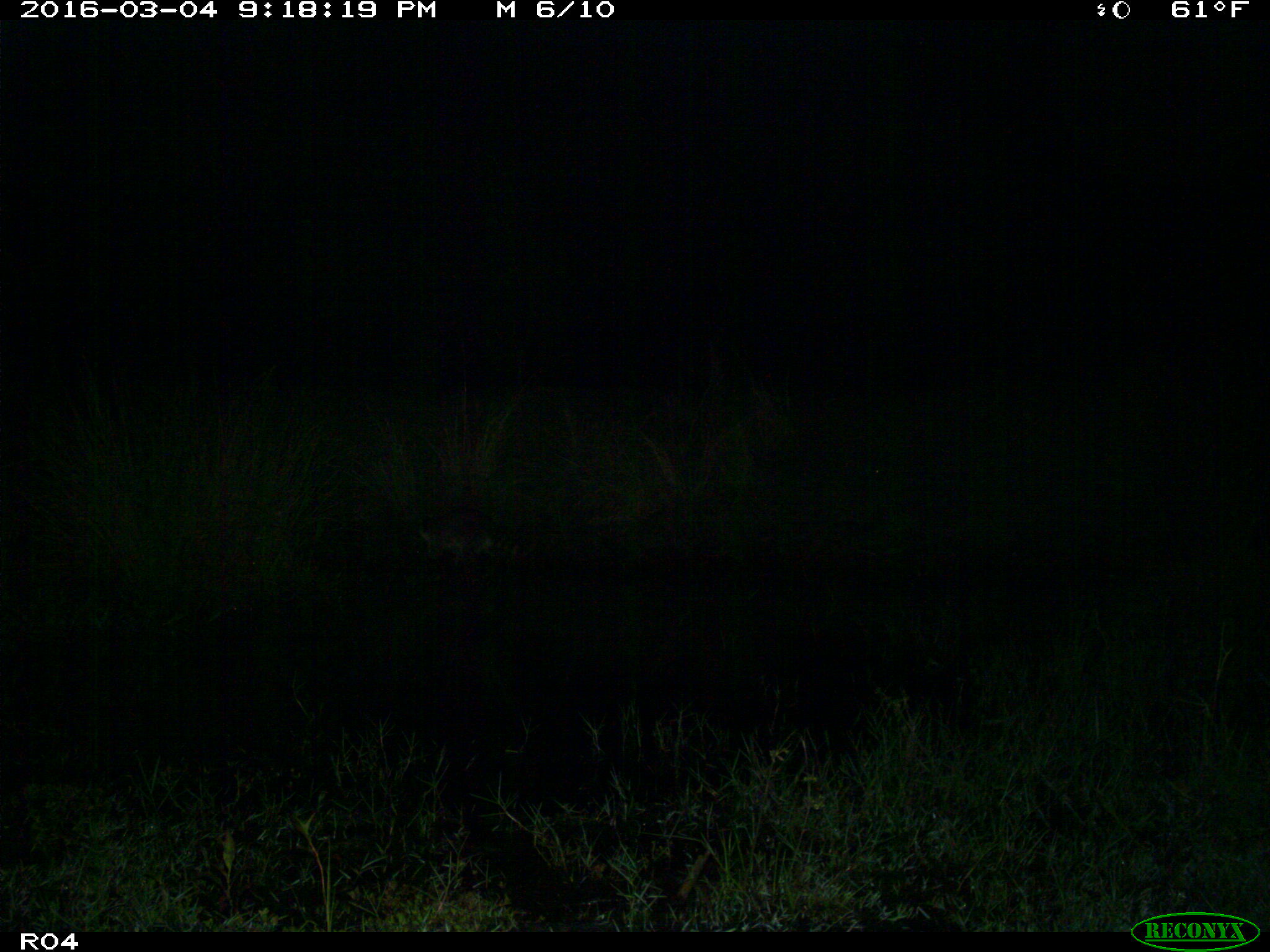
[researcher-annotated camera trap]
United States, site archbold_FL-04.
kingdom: Animalia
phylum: Chordata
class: Mammalia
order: Carnivora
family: Procyonidae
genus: Procyon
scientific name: Procyon lotor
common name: common raccoon